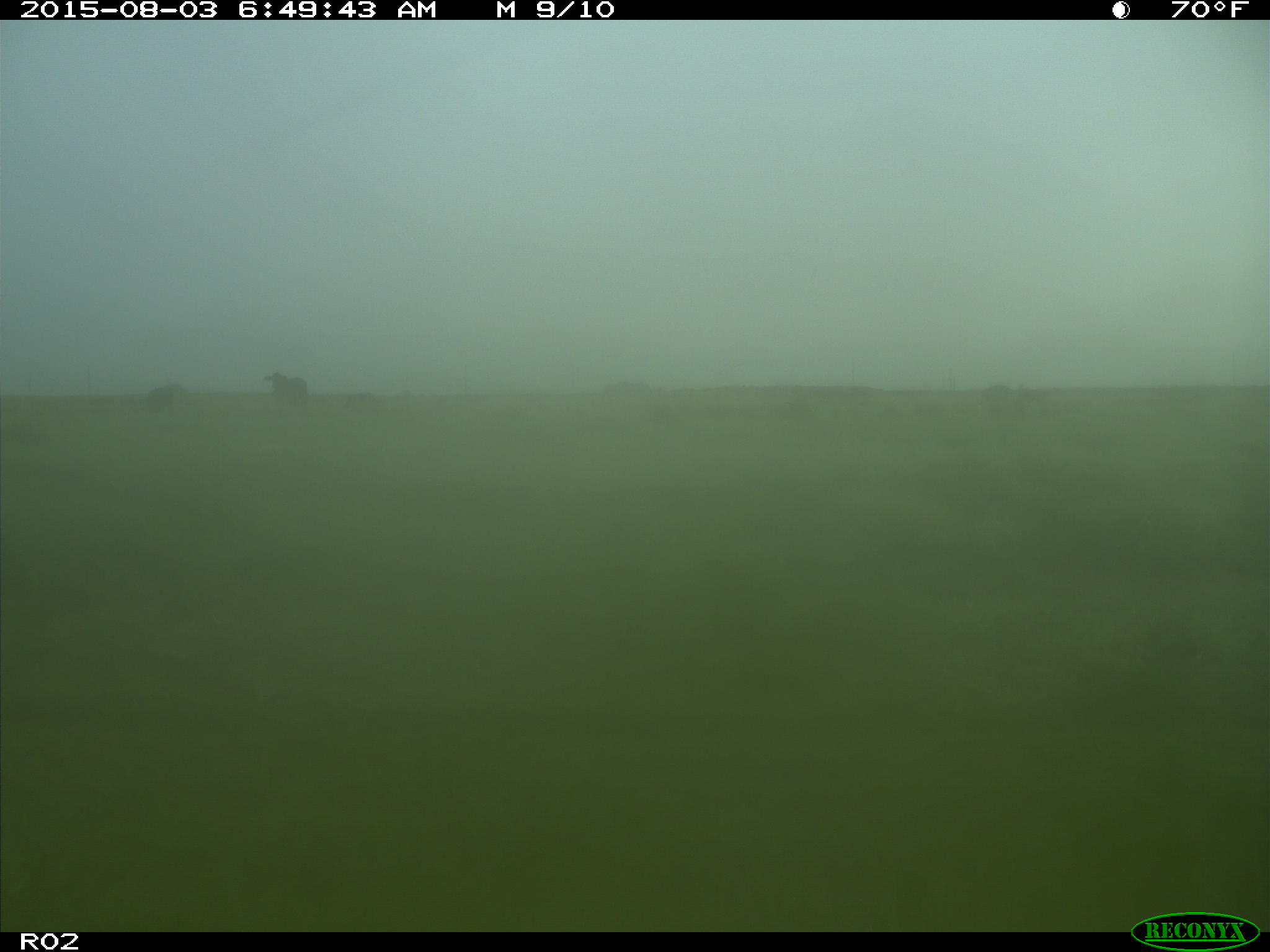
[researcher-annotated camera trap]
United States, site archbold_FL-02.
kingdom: Animalia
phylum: Chordata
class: Mammalia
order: Artiodactyla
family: Bovidae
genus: Bos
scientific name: Bos taurus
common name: domestic cow